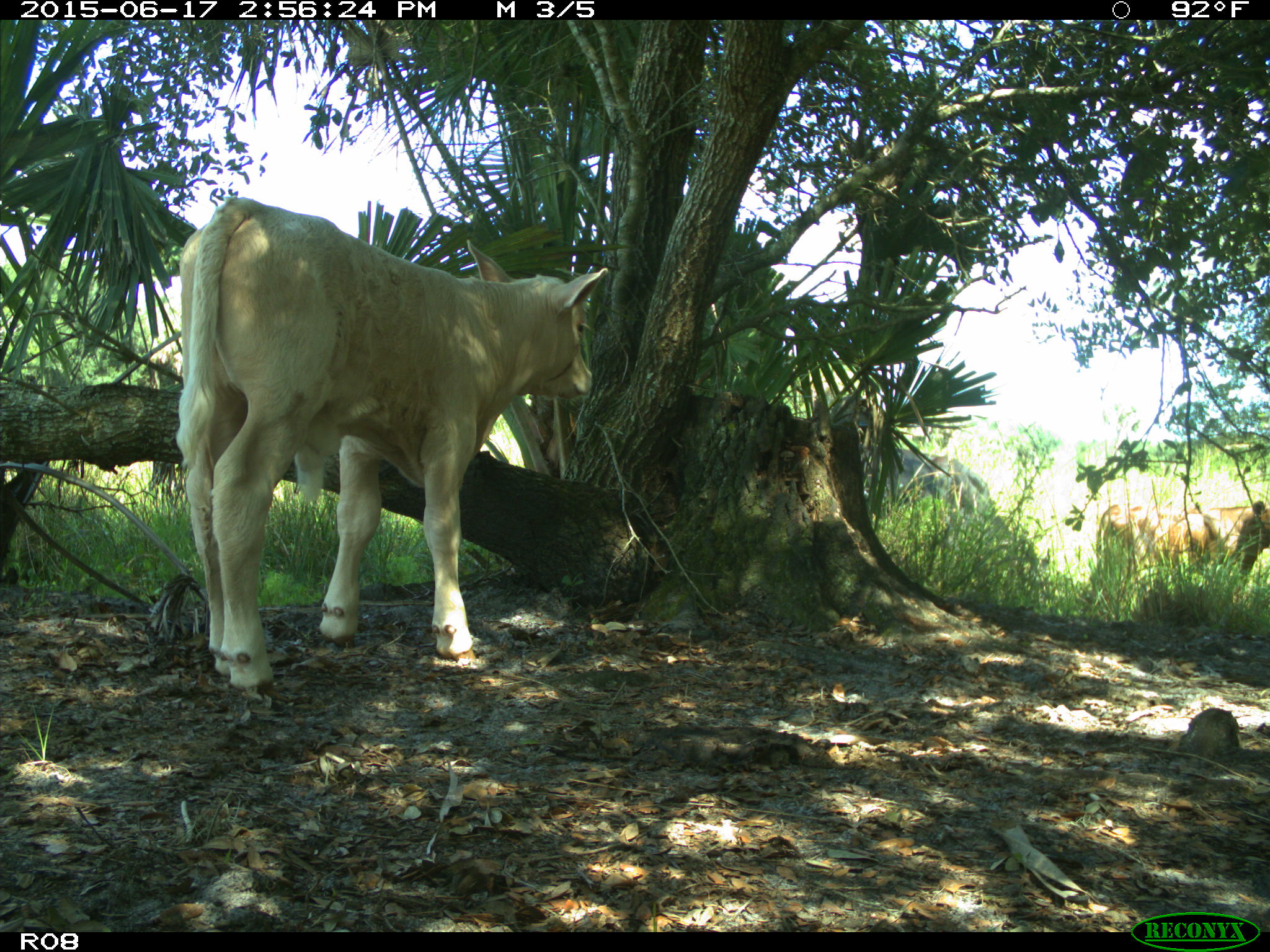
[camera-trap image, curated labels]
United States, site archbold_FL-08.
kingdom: Animalia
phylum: Chordata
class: Mammalia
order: Artiodactyla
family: Bovidae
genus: Bos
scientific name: Bos taurus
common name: domestic cow